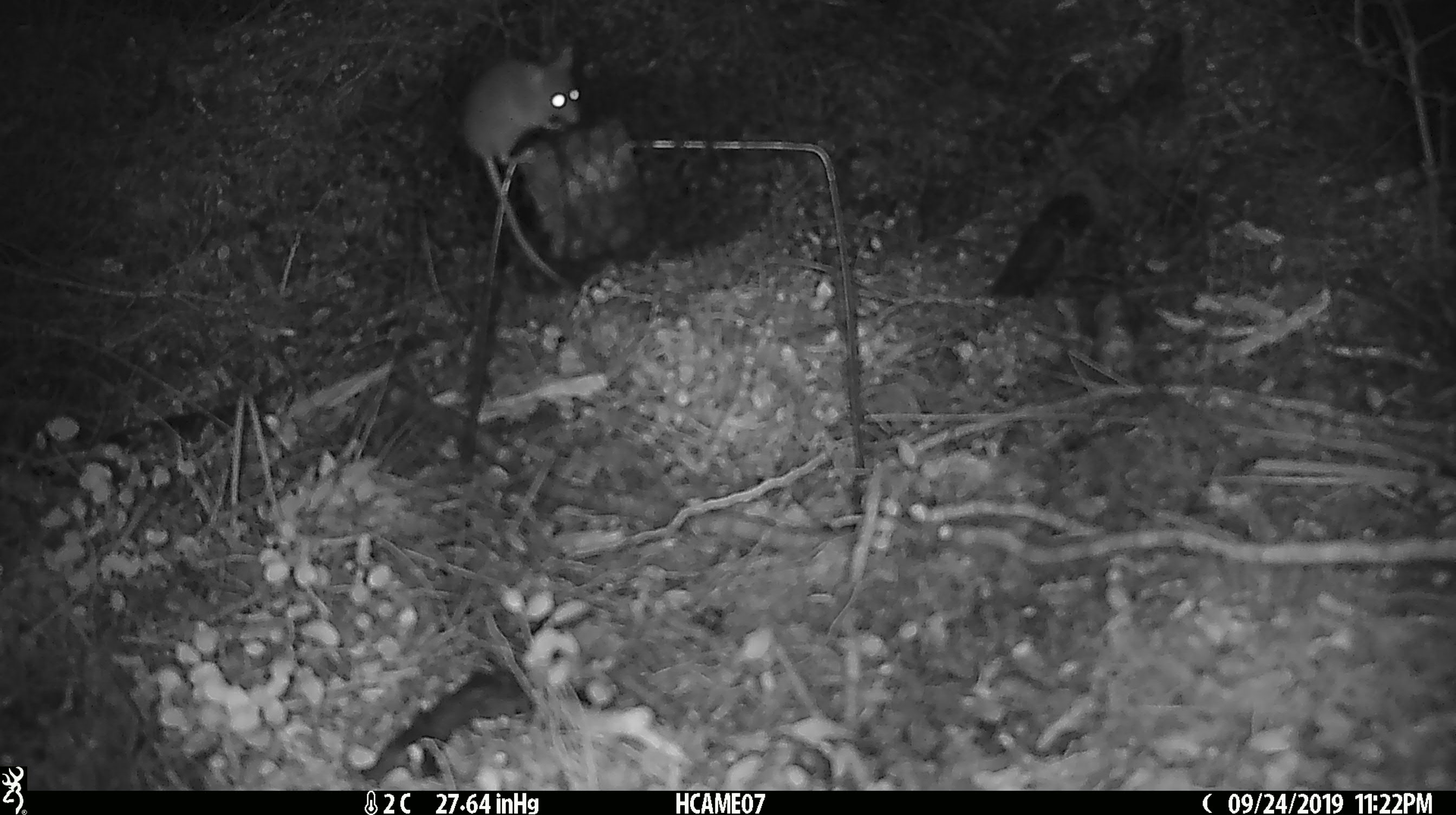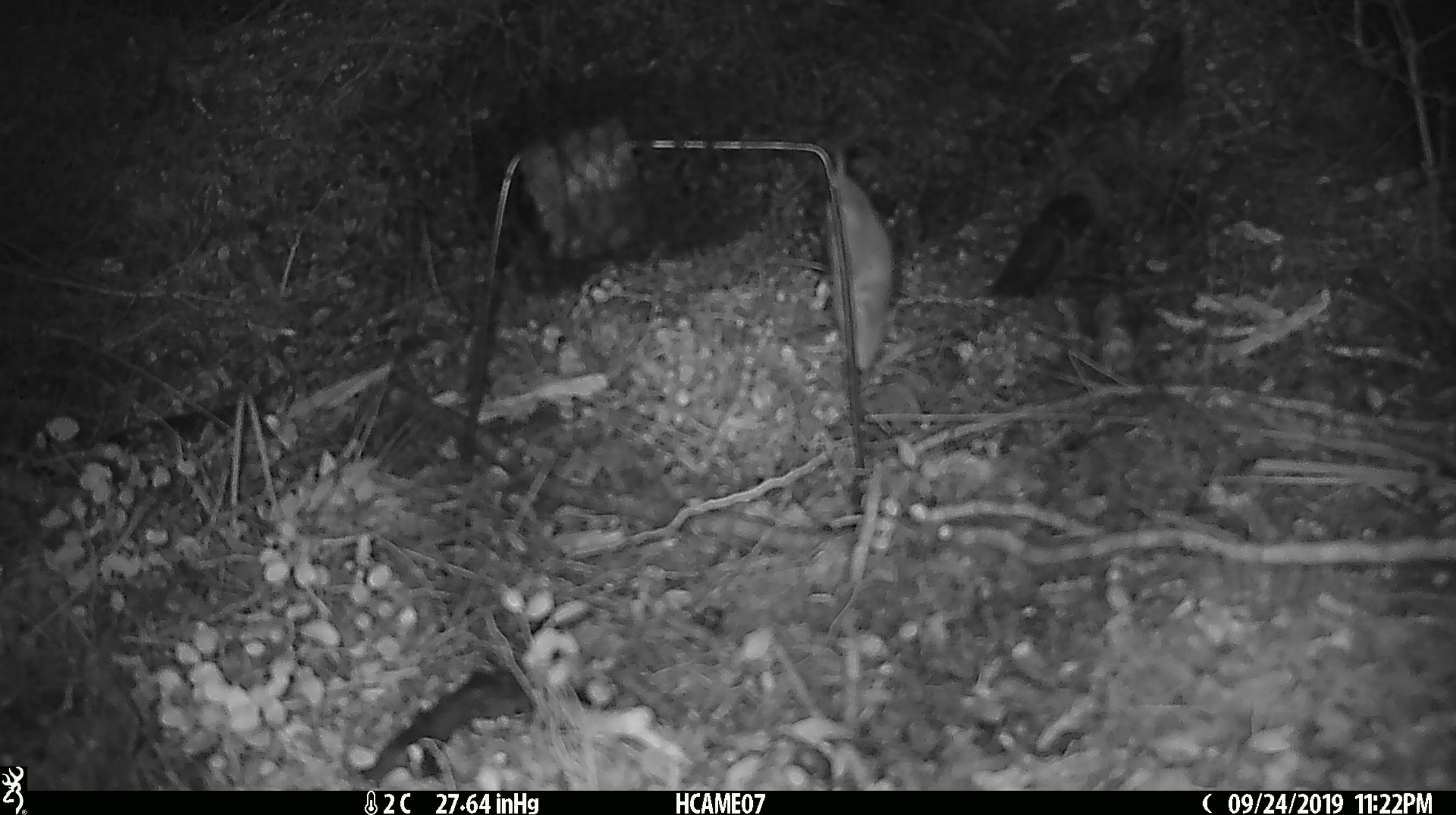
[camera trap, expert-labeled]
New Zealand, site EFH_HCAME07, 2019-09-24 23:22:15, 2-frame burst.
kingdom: Animalia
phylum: Chordata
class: Mammalia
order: Rodentia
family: Muridae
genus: Mus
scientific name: Mus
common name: mouse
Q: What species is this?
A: Mouse (Mus).